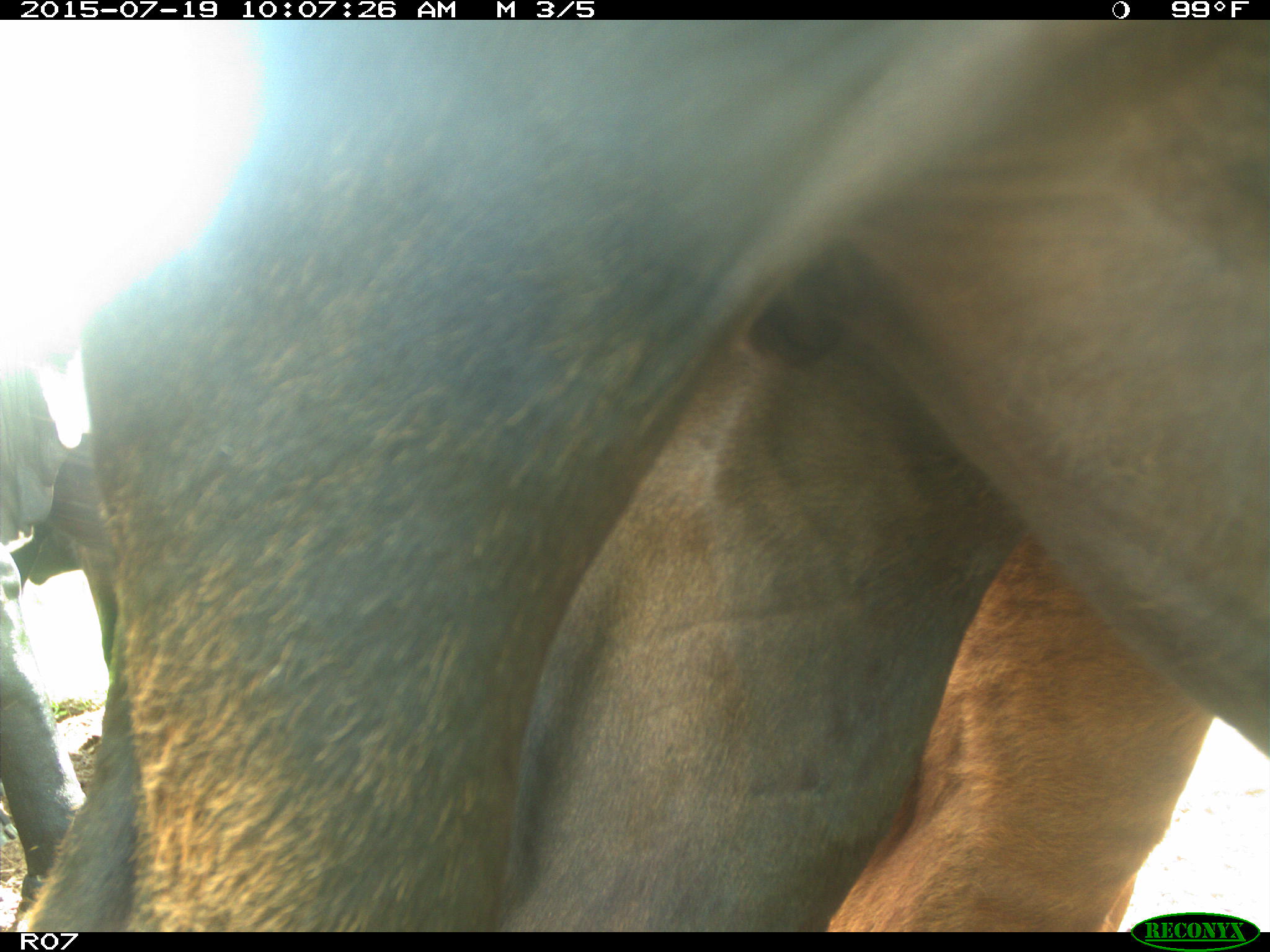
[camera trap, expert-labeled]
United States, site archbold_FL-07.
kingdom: Animalia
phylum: Chordata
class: Mammalia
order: Artiodactyla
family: Bovidae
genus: Bos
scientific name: Bos taurus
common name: domestic cow